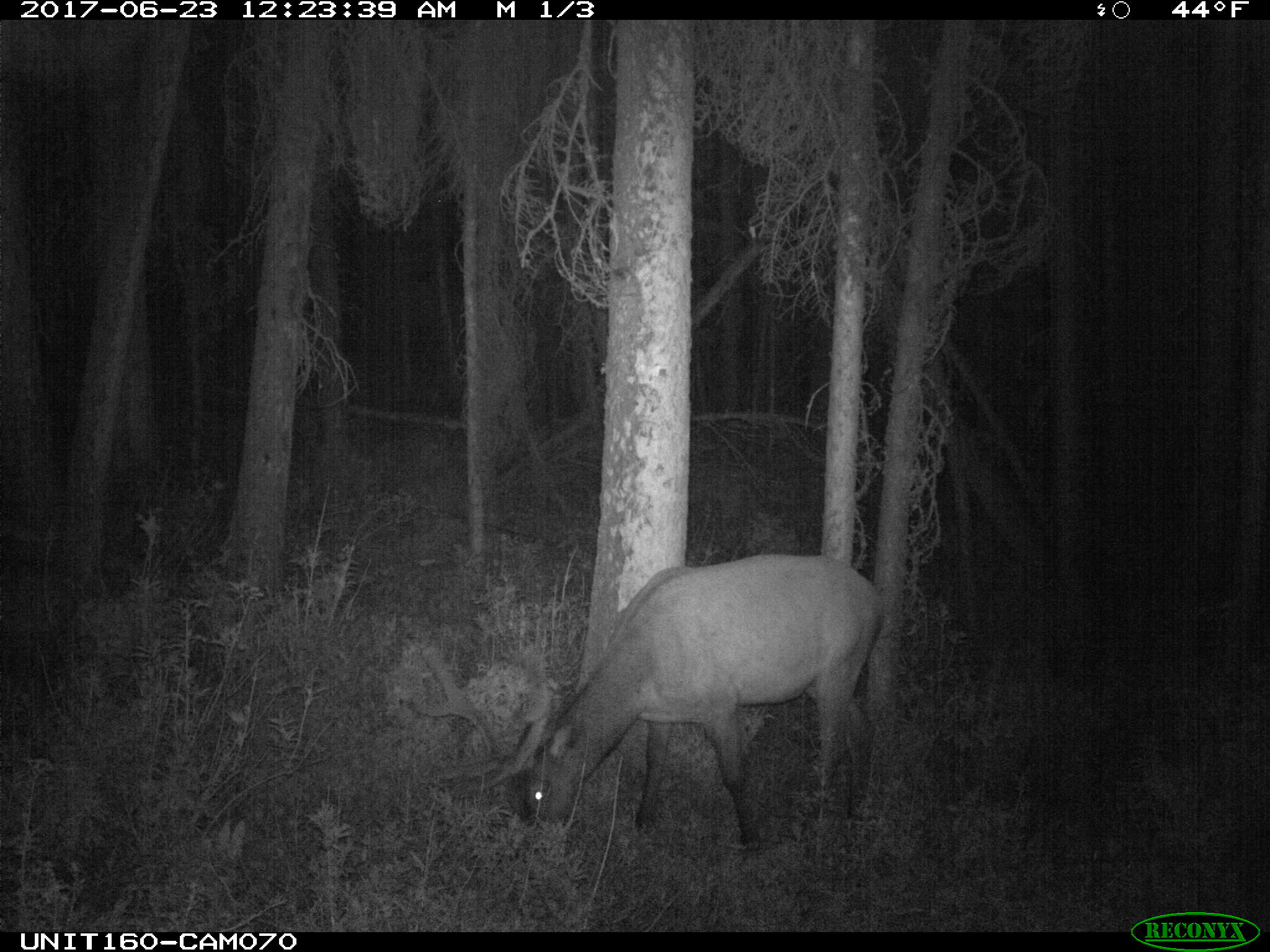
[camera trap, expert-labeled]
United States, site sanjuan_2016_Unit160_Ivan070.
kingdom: Animalia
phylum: Chordata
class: Mammalia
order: Artiodactyla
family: Cervidae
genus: Cervus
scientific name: Cervus elaphus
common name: red deer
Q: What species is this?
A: Cervus elaphus (red deer).